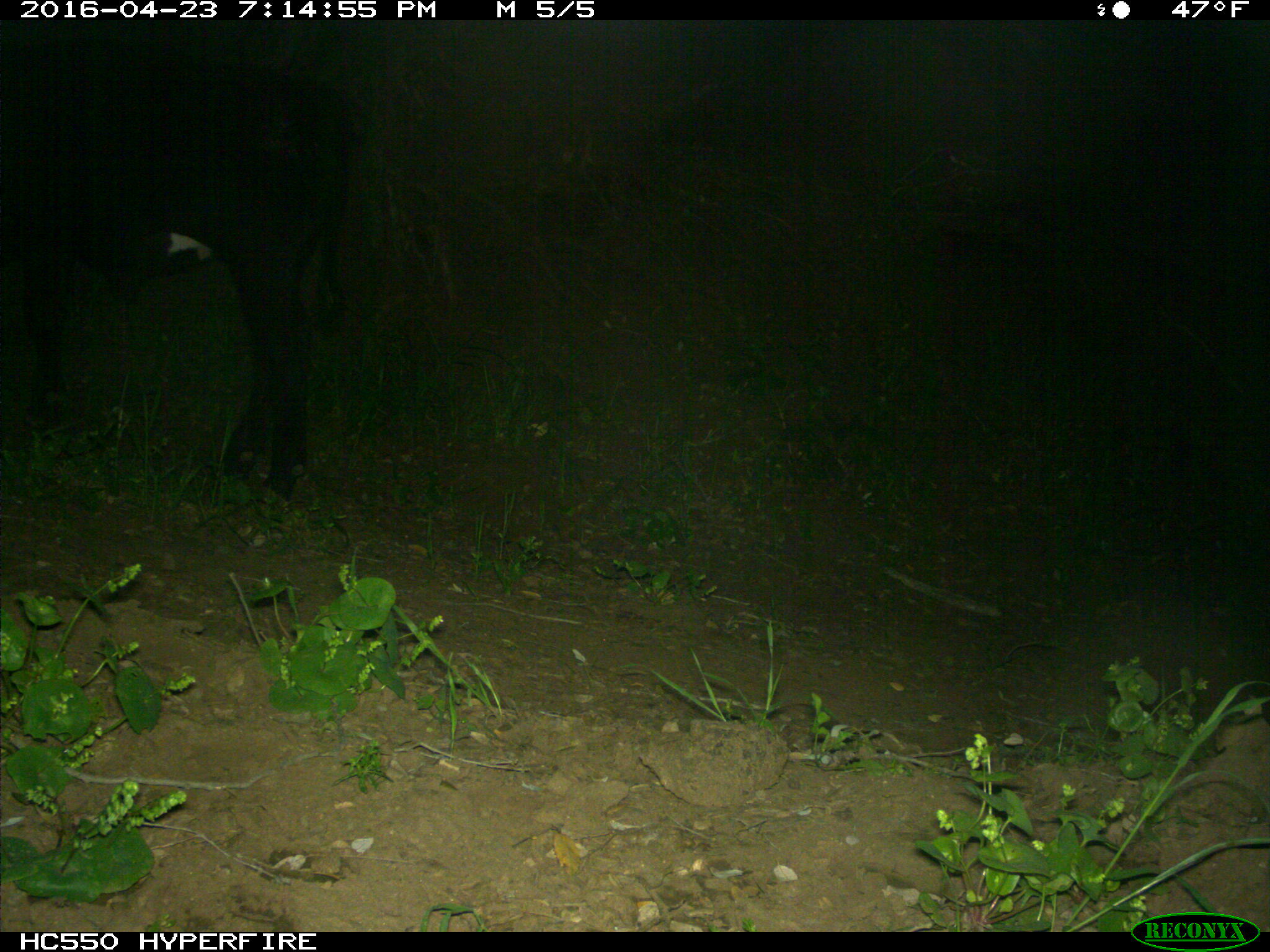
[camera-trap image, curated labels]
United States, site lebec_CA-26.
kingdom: Animalia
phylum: Chordata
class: Mammalia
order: Artiodactyla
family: Bovidae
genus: Bos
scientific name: Bos taurus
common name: domestic cow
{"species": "Bos taurus (domestic cow)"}